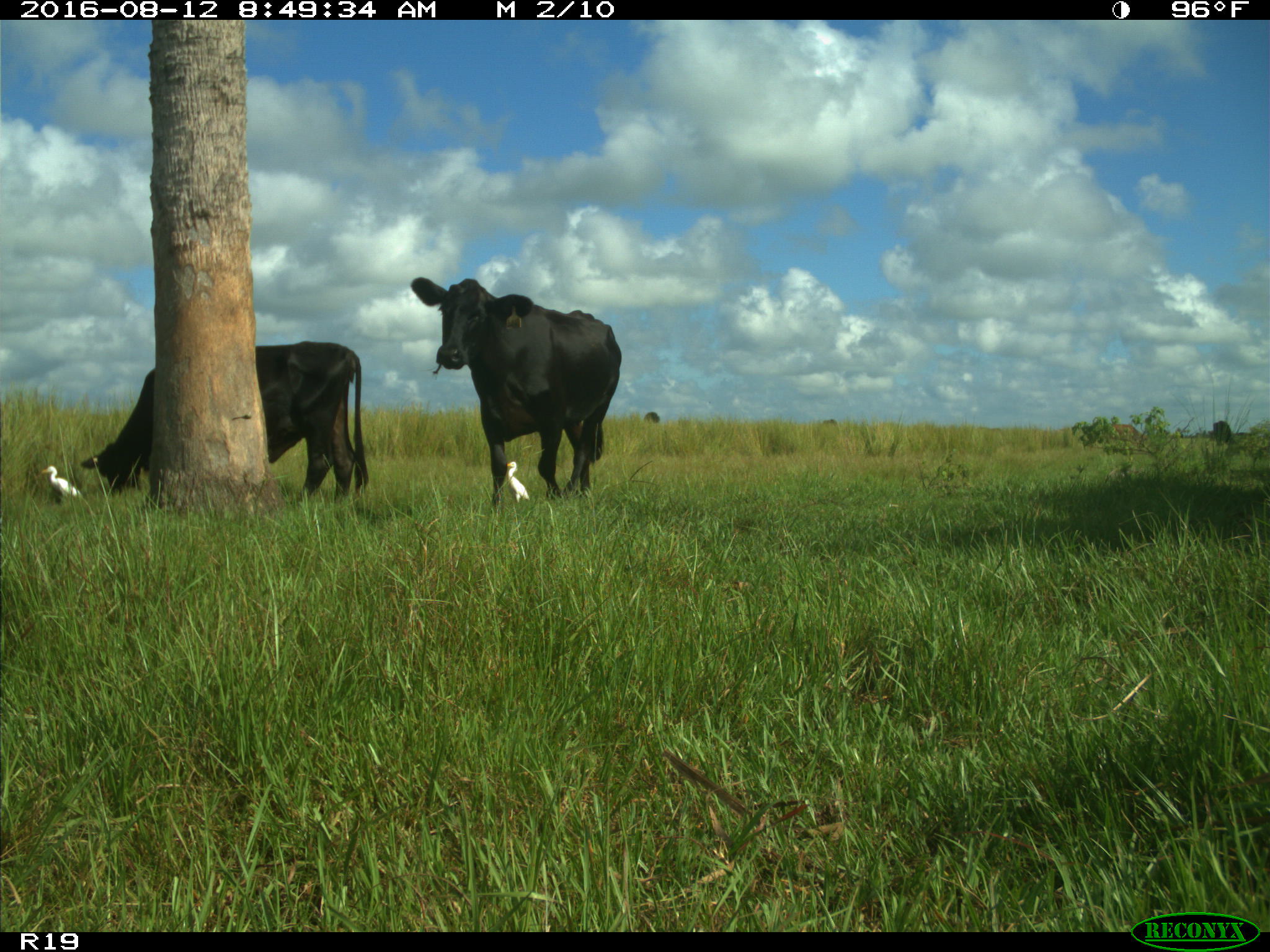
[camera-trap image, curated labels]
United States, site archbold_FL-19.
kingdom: Animalia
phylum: Chordata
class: Mammalia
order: Artiodactyla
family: Bovidae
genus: Bos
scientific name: Bos taurus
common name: domestic cow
Bos taurus (domestic cow).